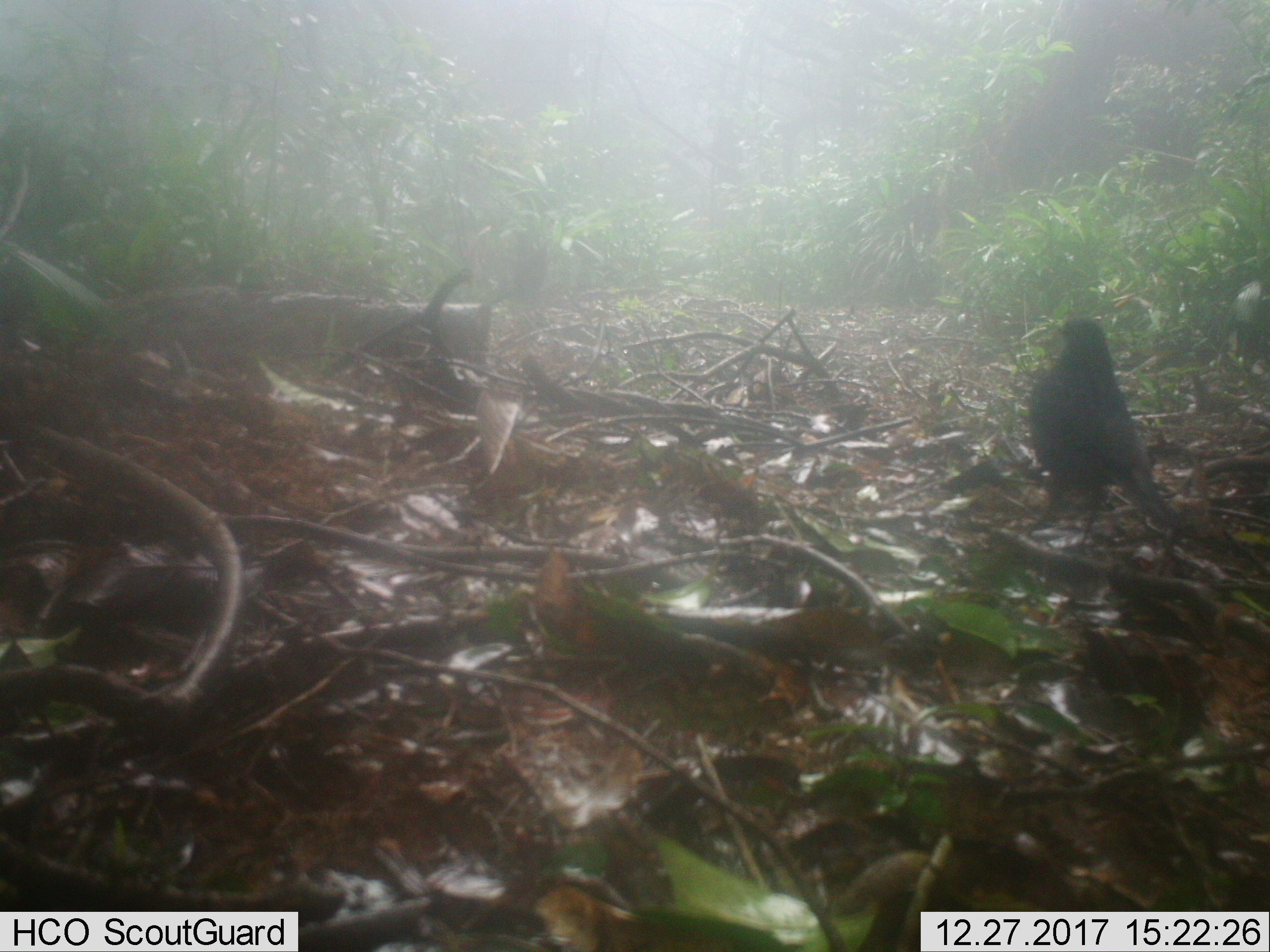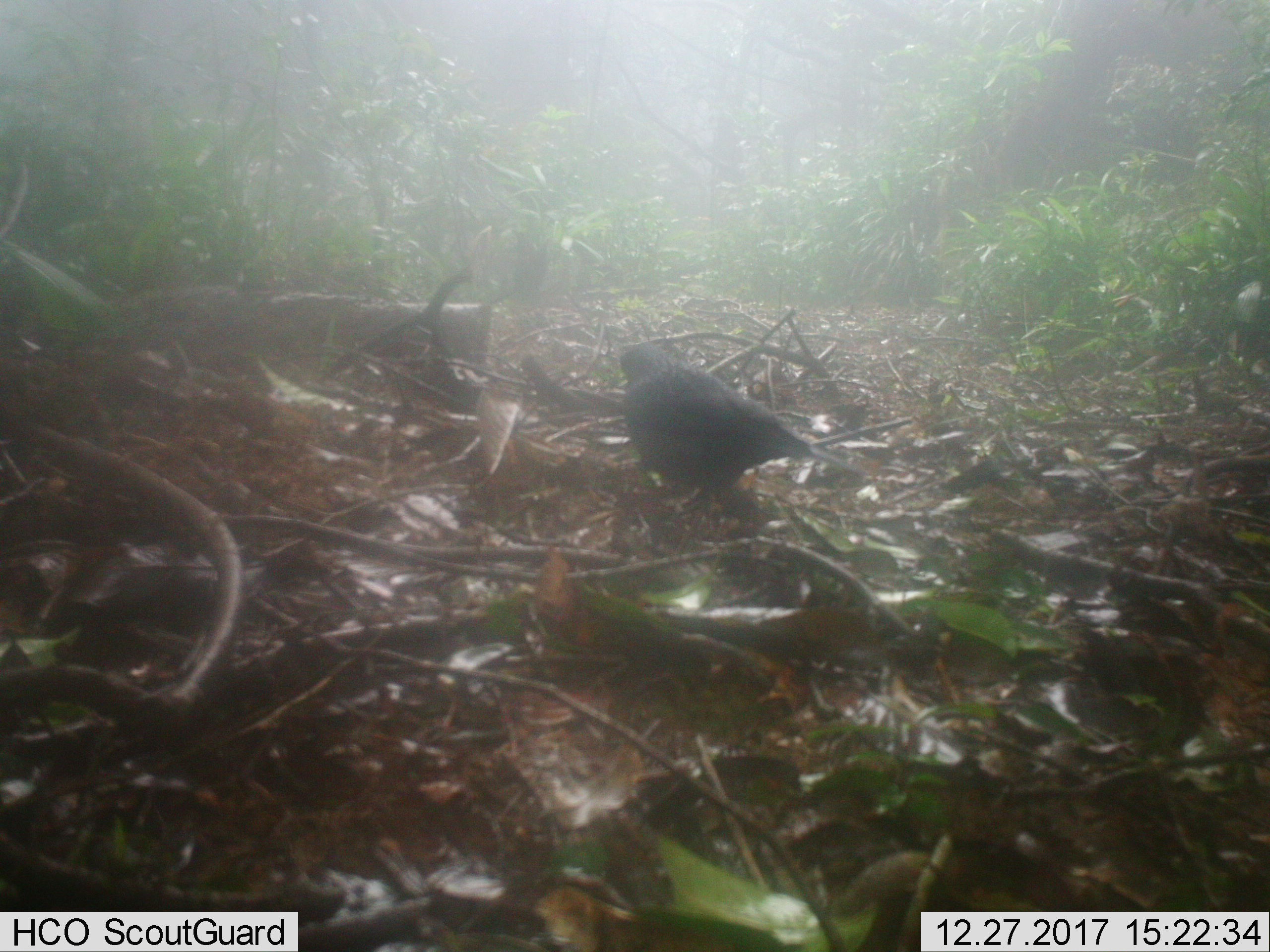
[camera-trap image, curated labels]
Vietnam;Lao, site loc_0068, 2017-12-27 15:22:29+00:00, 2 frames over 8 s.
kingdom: Animalia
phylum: Chordata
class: Aves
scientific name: Aves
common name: bird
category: unidentified bird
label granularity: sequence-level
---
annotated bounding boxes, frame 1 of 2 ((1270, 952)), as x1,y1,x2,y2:
unidentified bird: 1026,318,1182,547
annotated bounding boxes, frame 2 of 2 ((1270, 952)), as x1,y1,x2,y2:
unidentified bird: 609,341,870,517